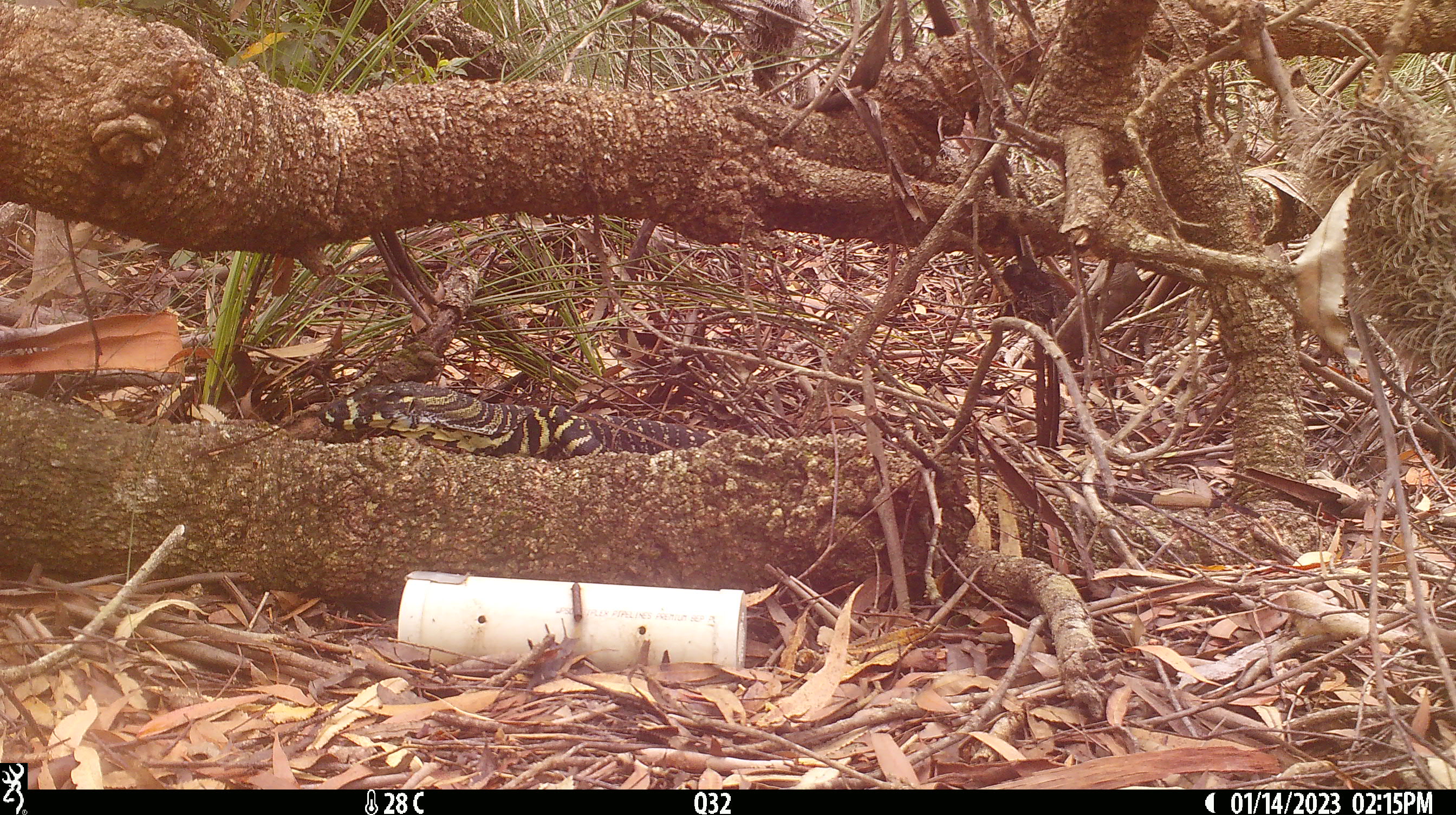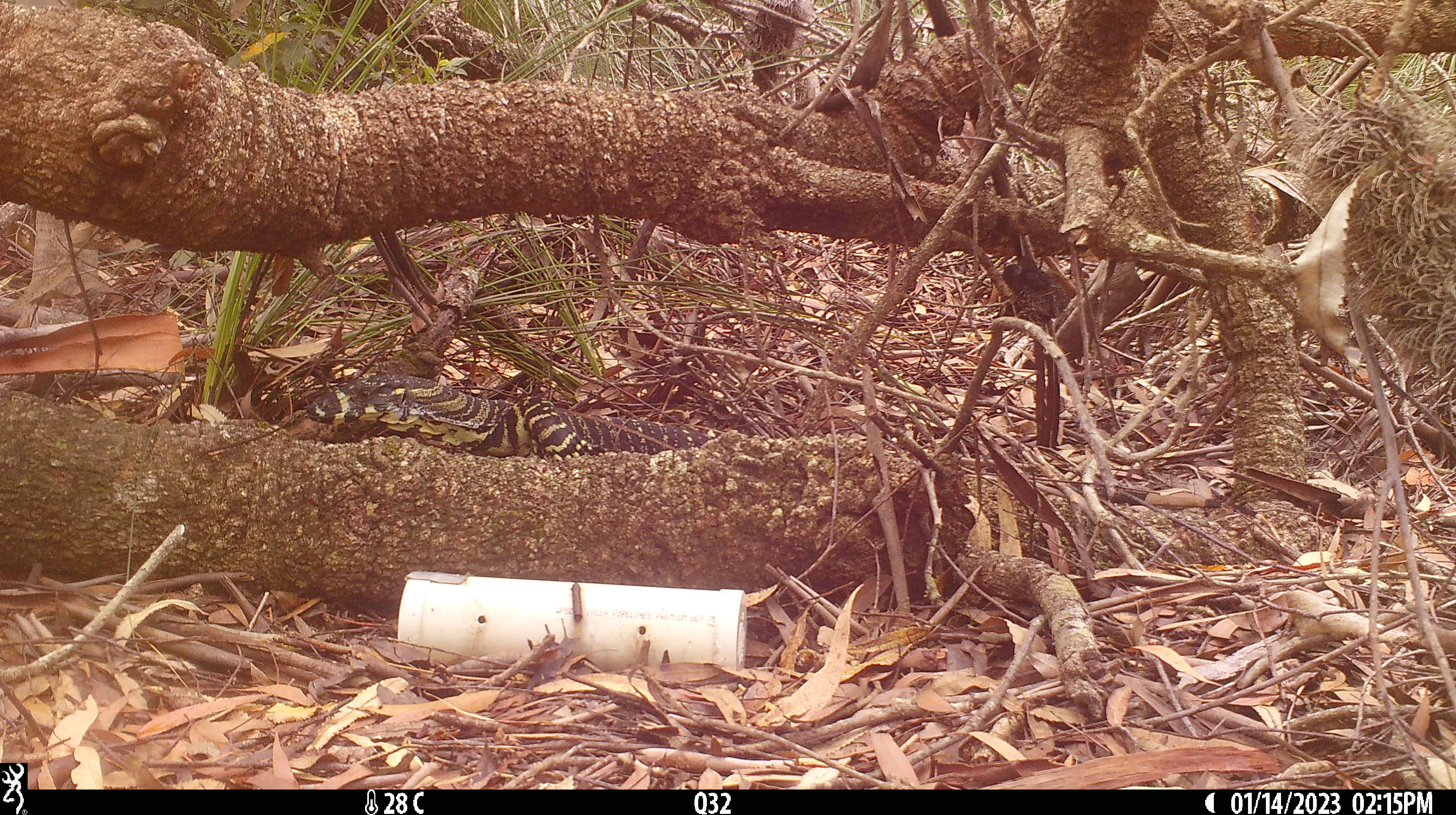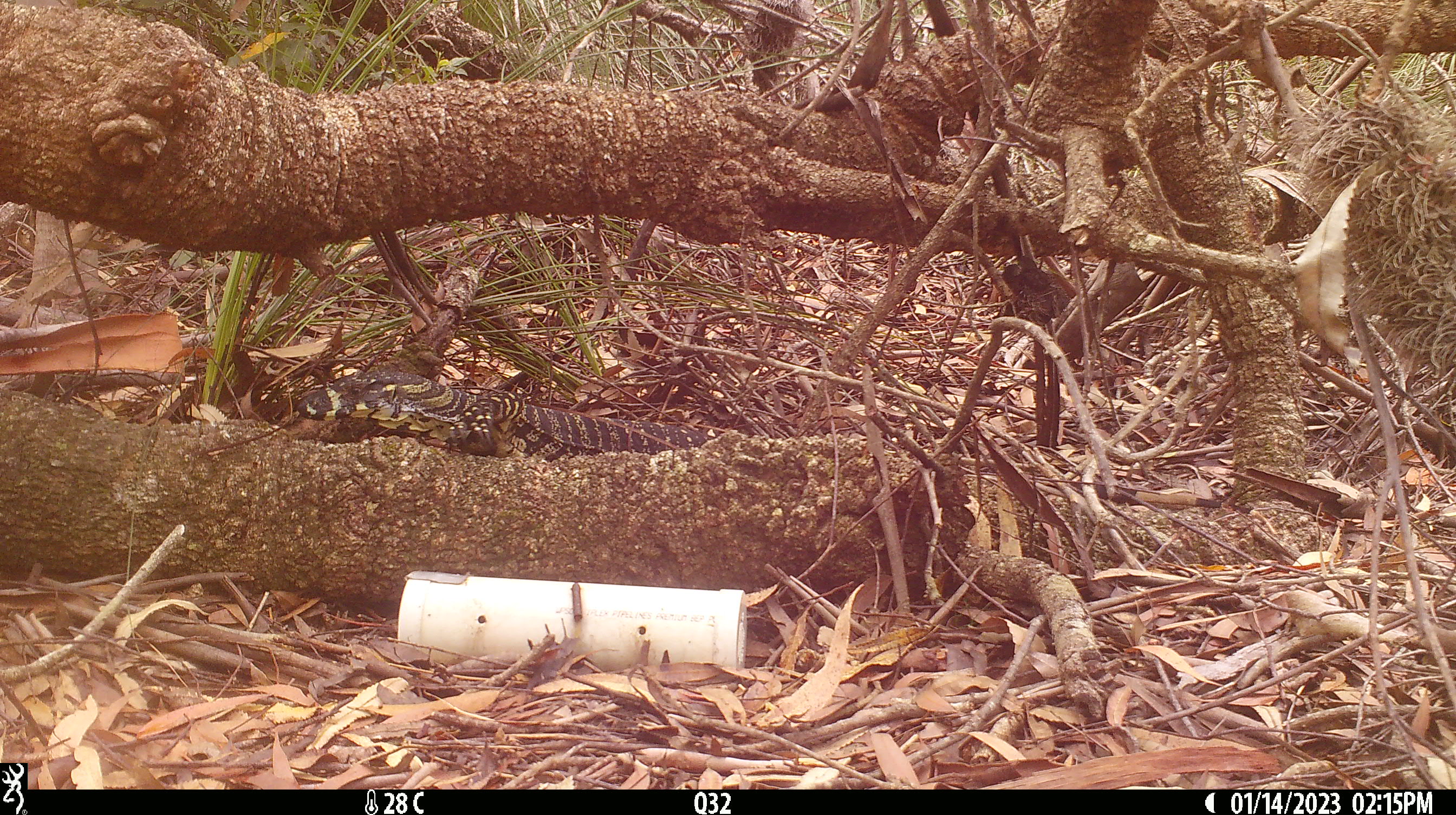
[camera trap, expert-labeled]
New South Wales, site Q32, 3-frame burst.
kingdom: Animalia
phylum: Chordata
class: Reptilia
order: Squamata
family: Varanidae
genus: Varanus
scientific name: Varanus varius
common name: lace monitor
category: goanna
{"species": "goanna (lace monitor) (Varanus varius)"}